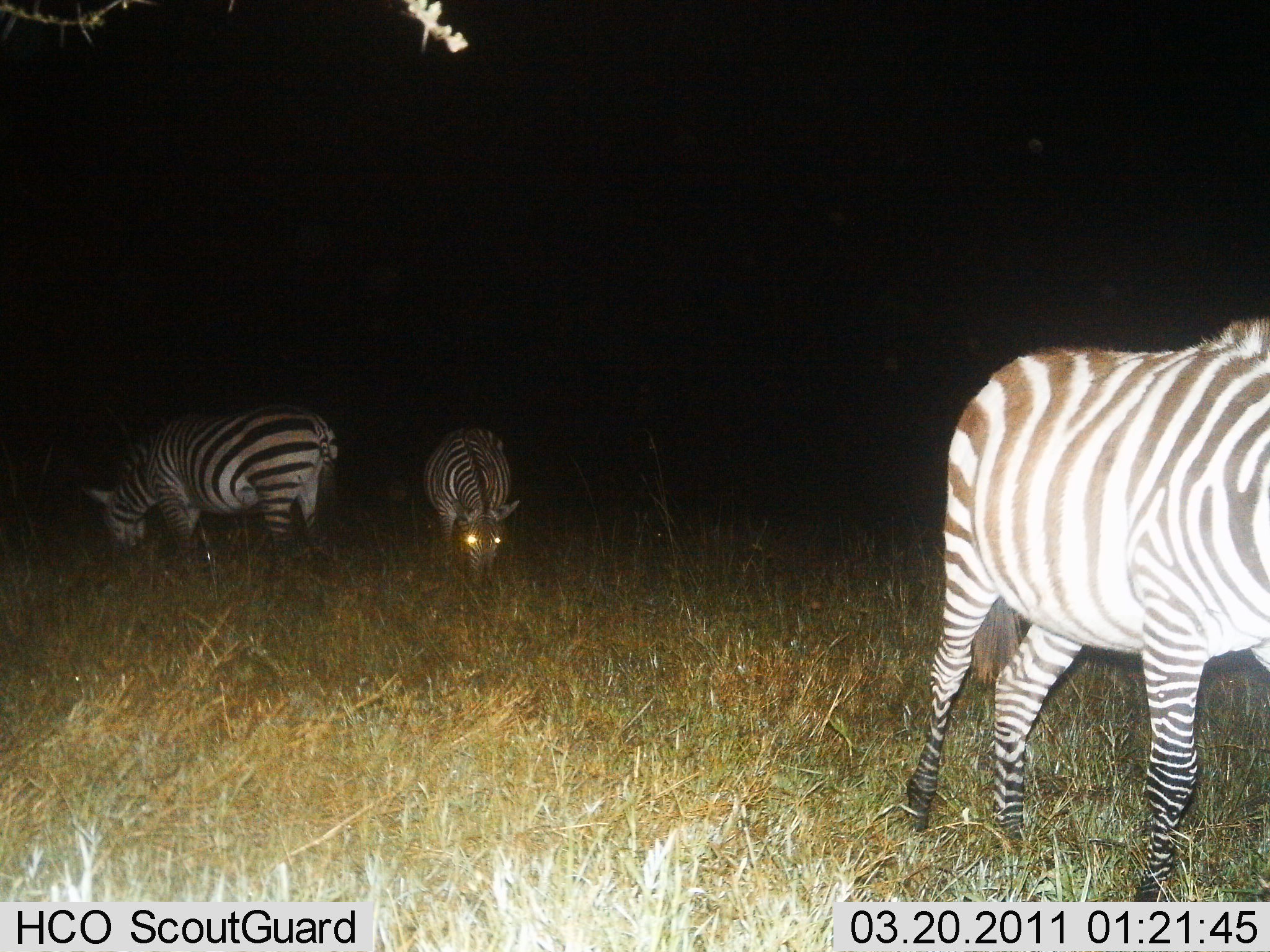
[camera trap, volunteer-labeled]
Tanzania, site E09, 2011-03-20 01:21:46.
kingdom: Animalia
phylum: Chordata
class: Mammalia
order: Perissodactyla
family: Equidae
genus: Equus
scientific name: Equus quagga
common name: plains zebra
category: zebra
Zebra (plains zebra) (Equus quagga), count 3. Behavior (volunteer vote fractions): standing 36%, resting 0%, moving 18%, interacting 0%. Young present (vote fraction): 0%. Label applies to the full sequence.